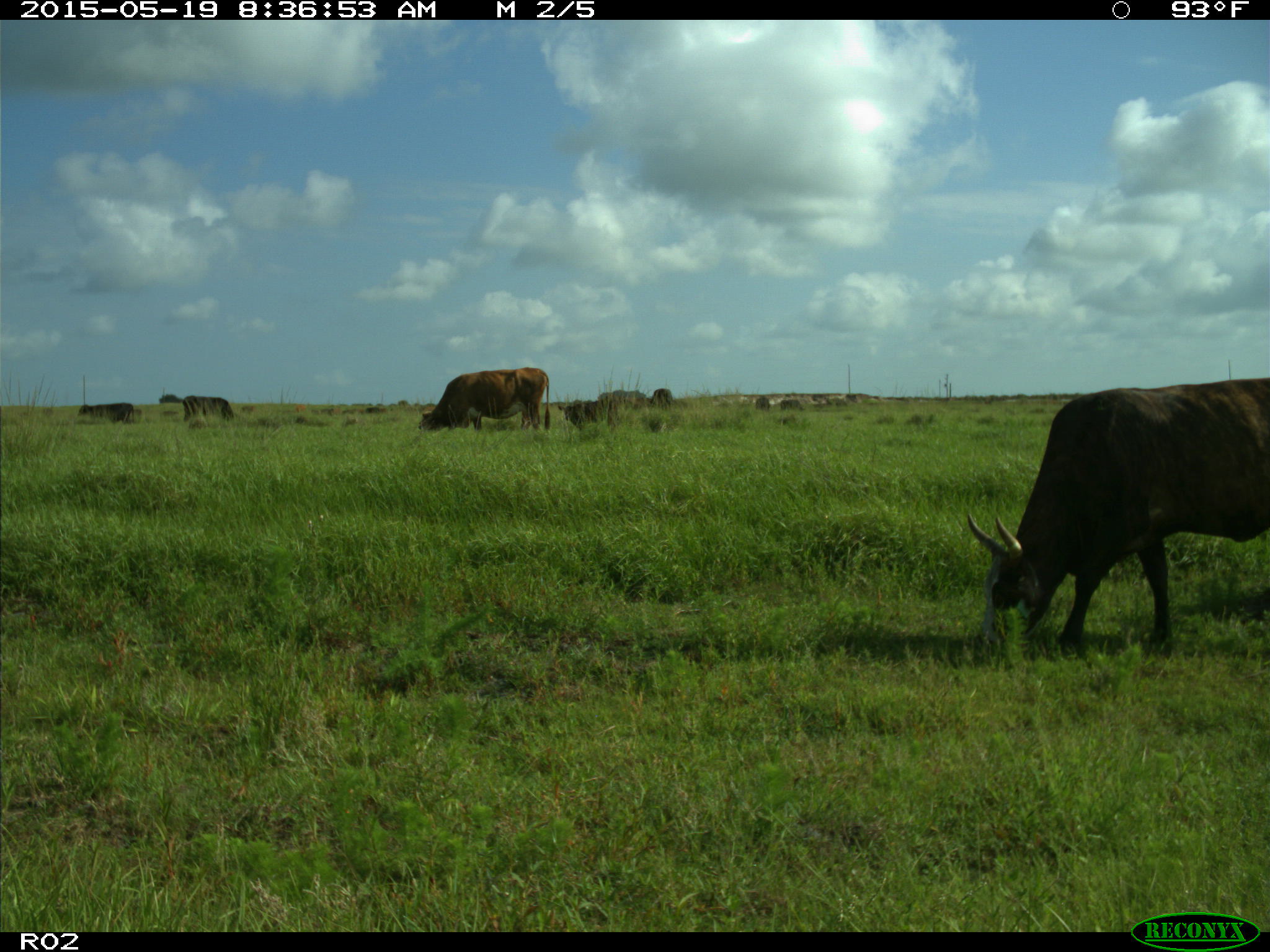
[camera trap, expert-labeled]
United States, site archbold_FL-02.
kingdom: Animalia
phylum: Chordata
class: Mammalia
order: Artiodactyla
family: Bovidae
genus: Bos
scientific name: Bos taurus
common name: domestic cow